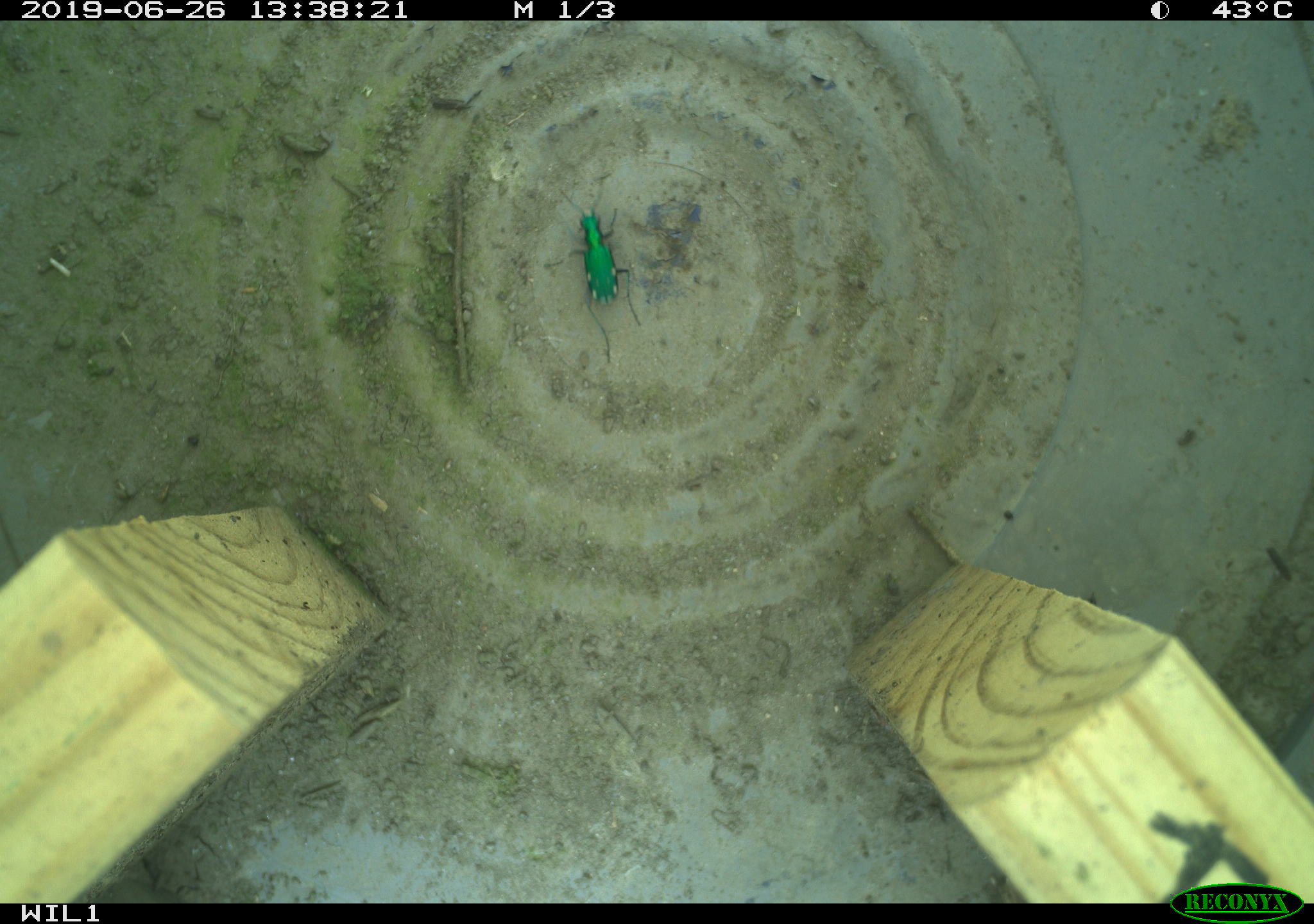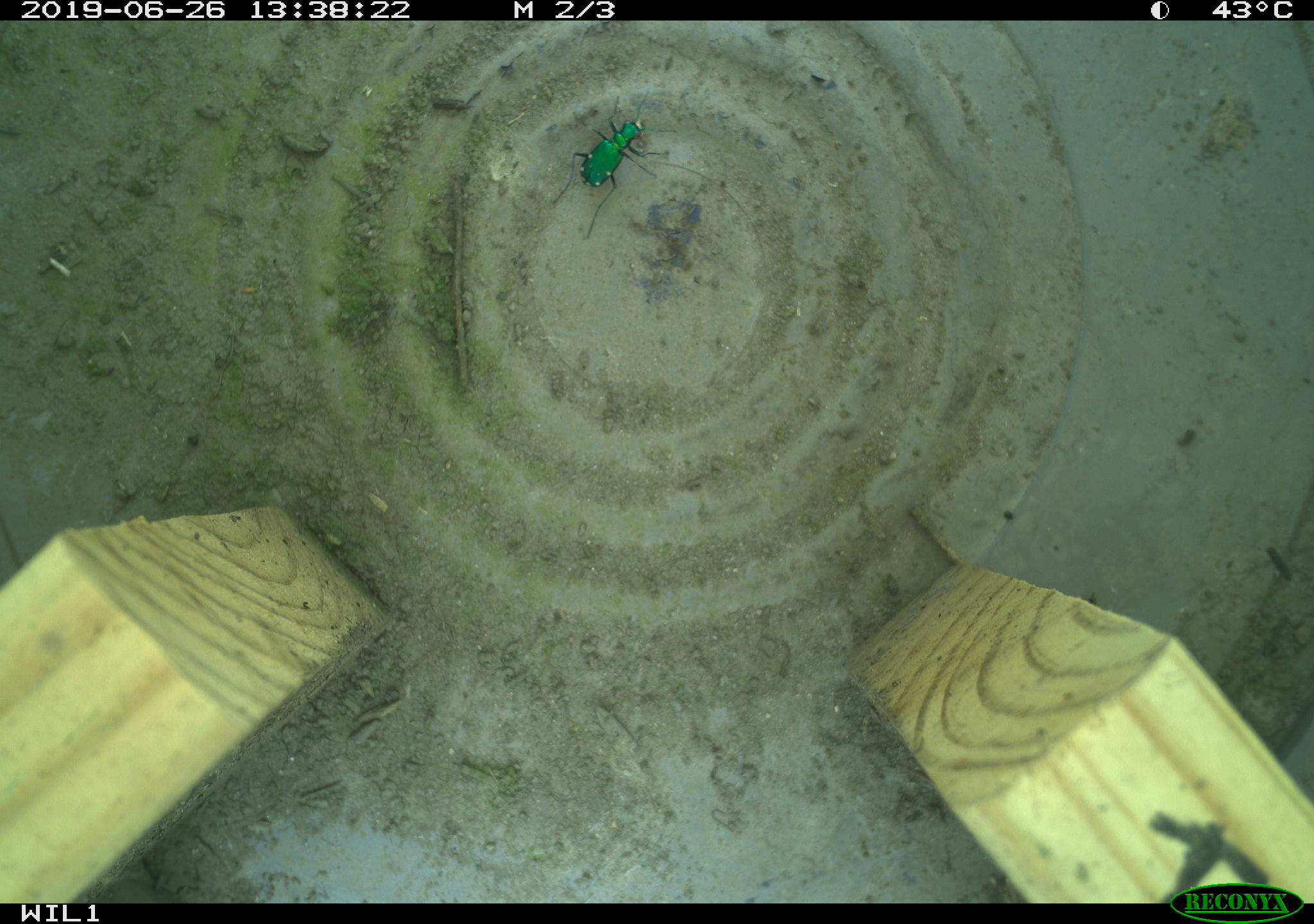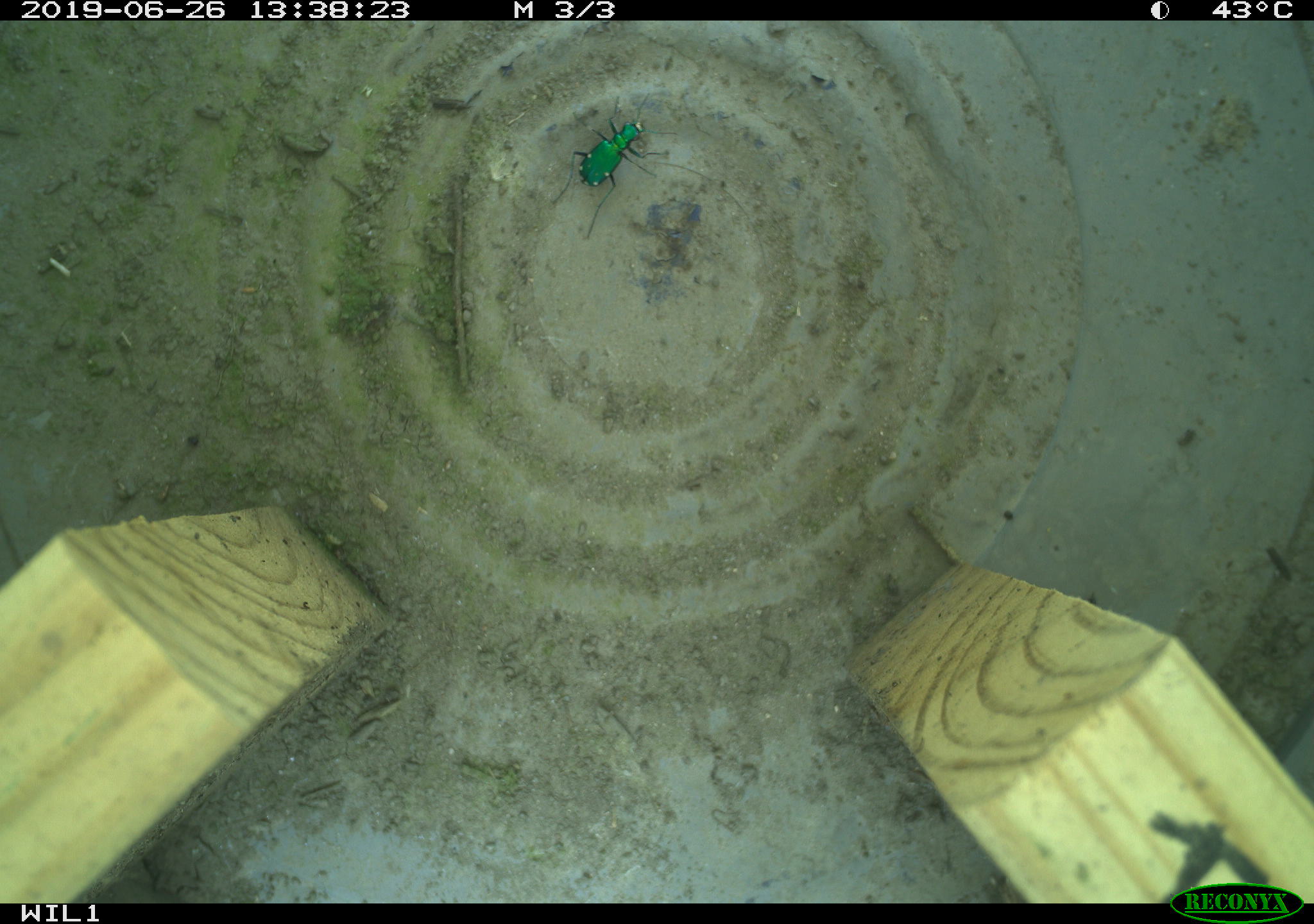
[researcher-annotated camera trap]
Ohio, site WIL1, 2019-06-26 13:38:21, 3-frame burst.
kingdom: Animalia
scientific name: Animalia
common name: animal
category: invertebrate